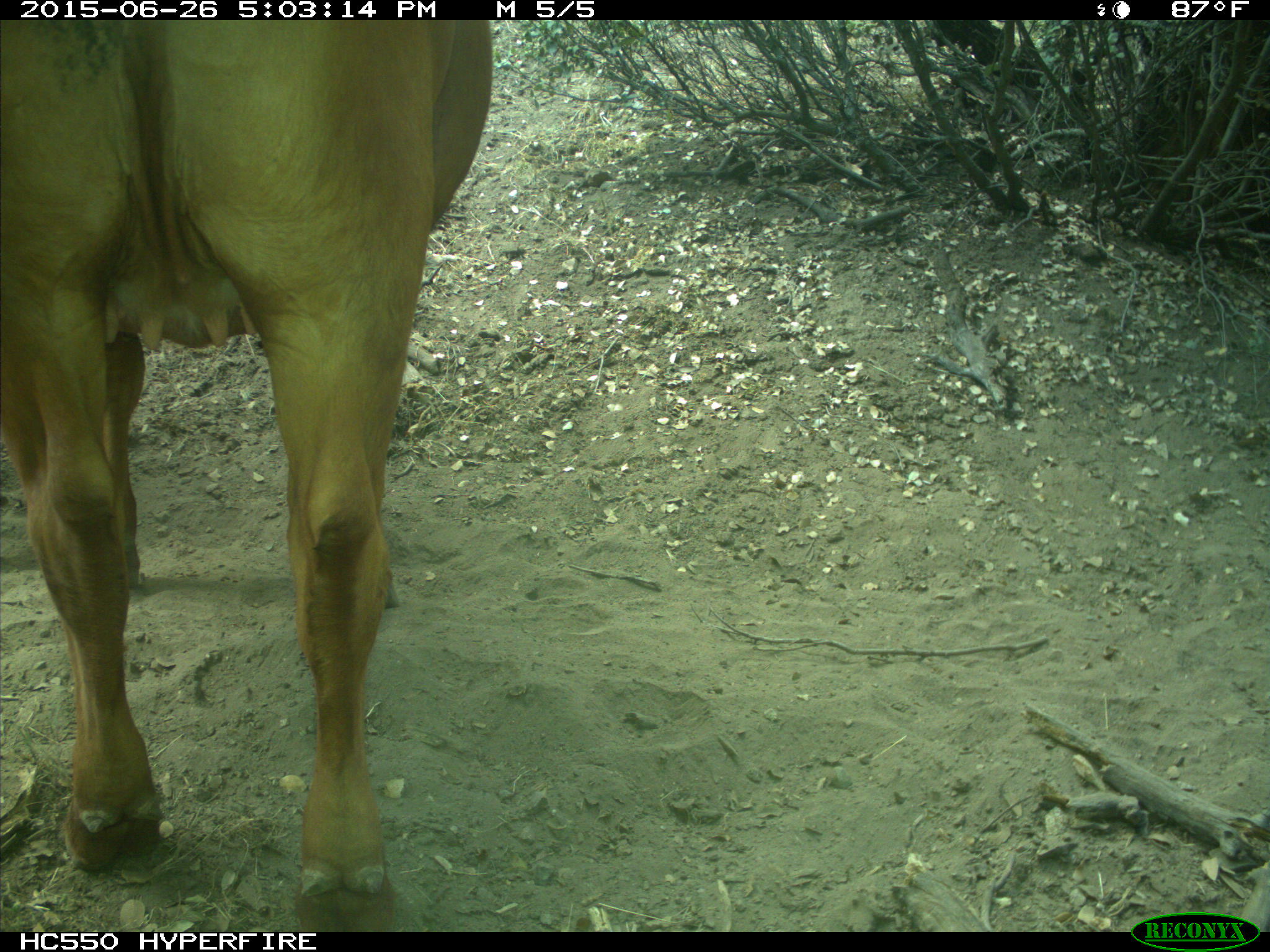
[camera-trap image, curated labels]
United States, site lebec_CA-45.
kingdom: Animalia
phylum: Chordata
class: Mammalia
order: Artiodactyla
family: Bovidae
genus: Bos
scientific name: Bos taurus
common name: domestic cow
Bos taurus (domestic cow).